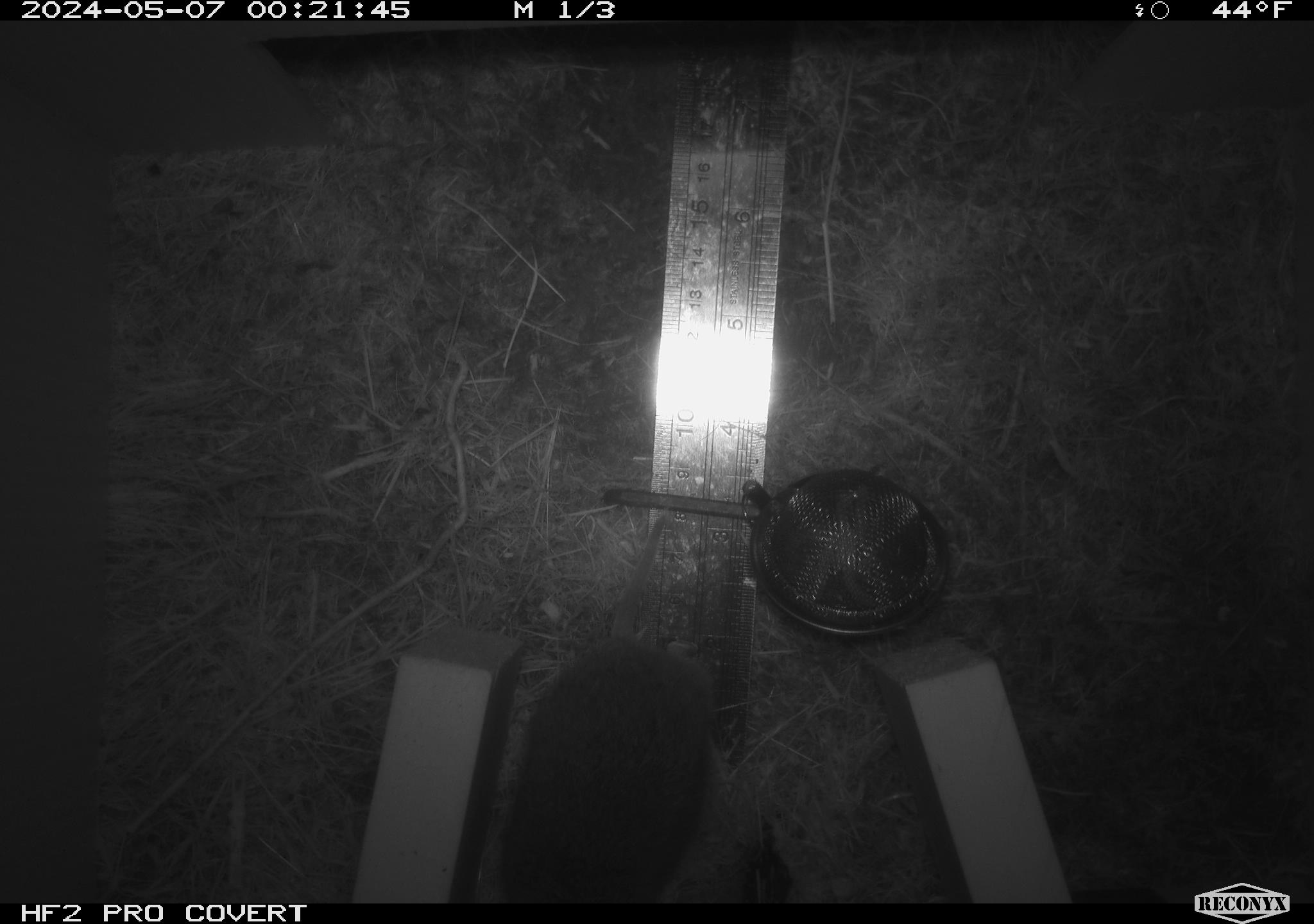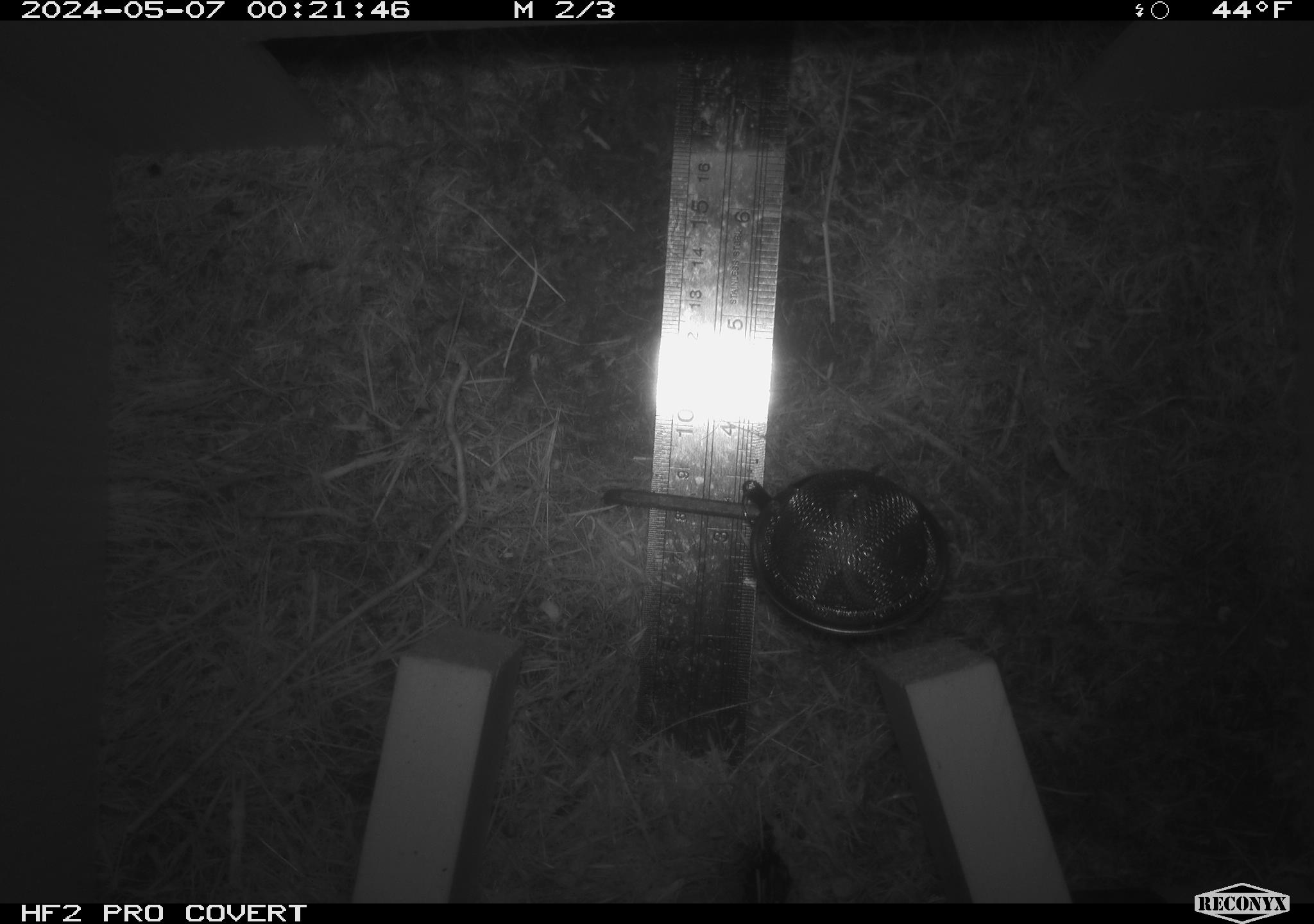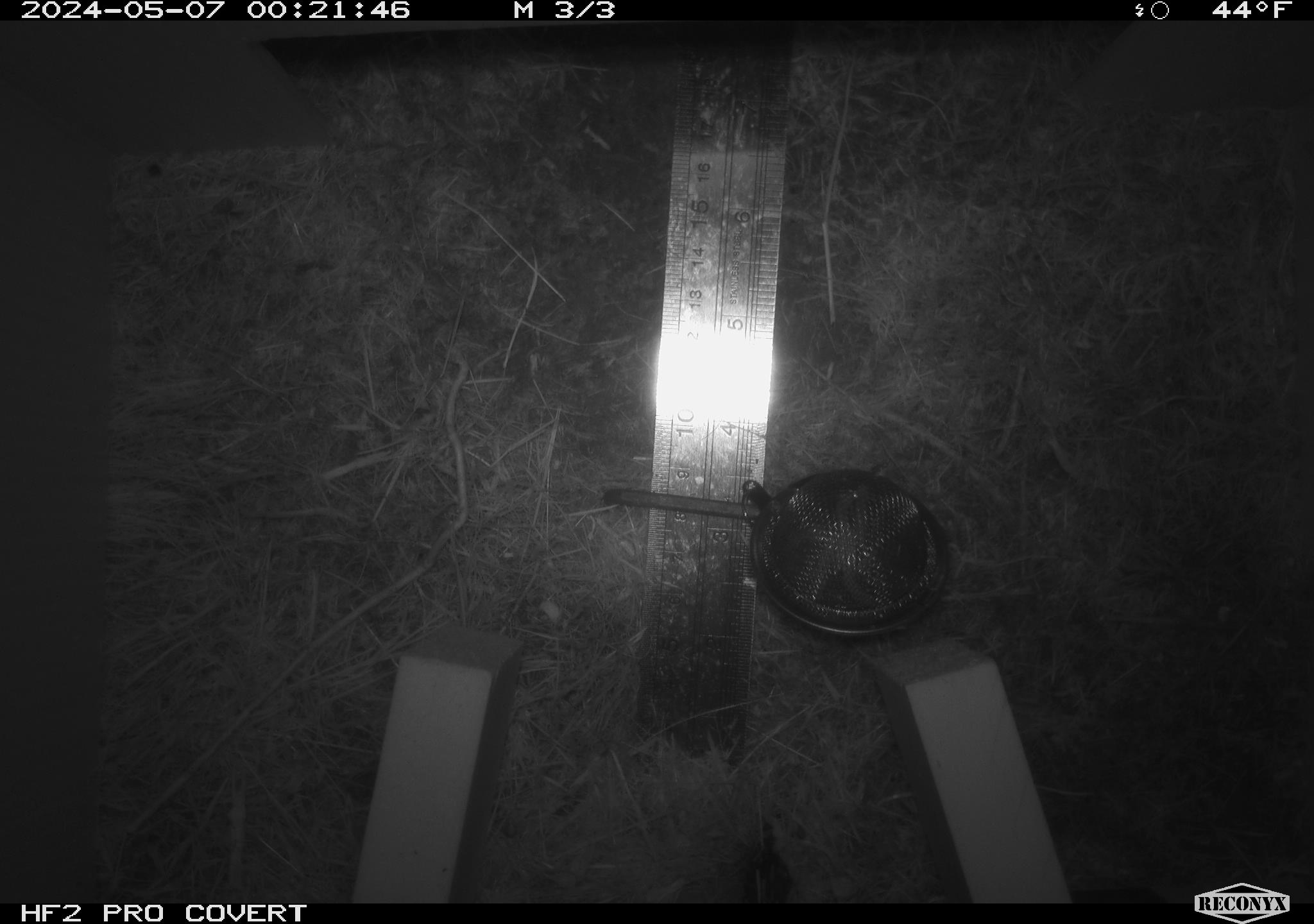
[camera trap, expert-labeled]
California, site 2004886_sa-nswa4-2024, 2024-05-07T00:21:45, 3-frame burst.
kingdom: Animalia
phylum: Chordata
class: Mammalia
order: Rodentia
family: Cricetidae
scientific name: Arvicolinae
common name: voles, lemmings, and muskrats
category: arvicolinae subfamily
Arvicolinae subfamily (voles, lemmings, and muskrats) (Arvicolinae).